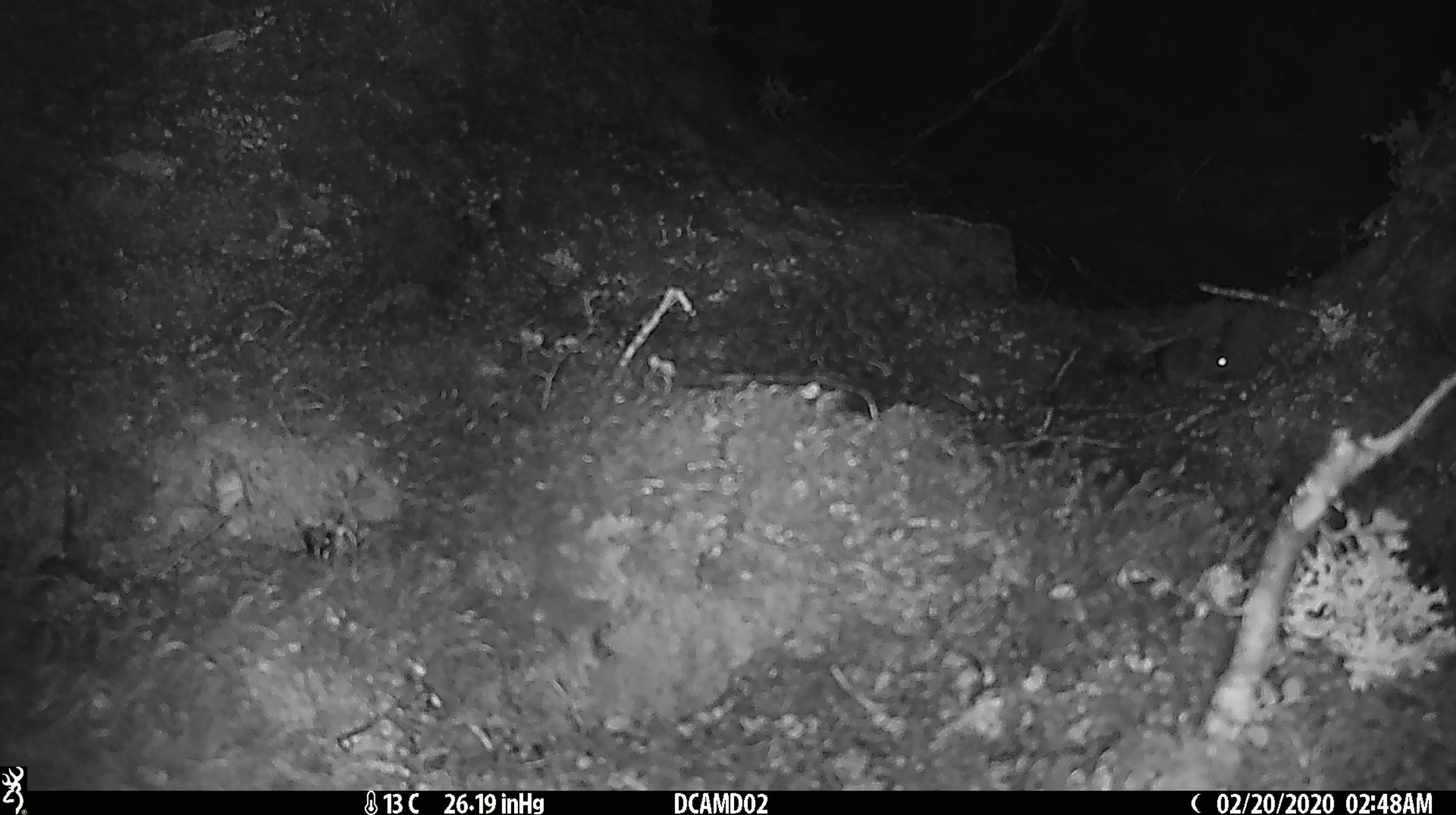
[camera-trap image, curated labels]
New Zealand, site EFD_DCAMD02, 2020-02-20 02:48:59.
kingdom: Animalia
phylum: Chordata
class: Mammalia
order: Rodentia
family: Muridae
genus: Mus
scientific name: Mus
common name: mouse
Mouse (Mus).